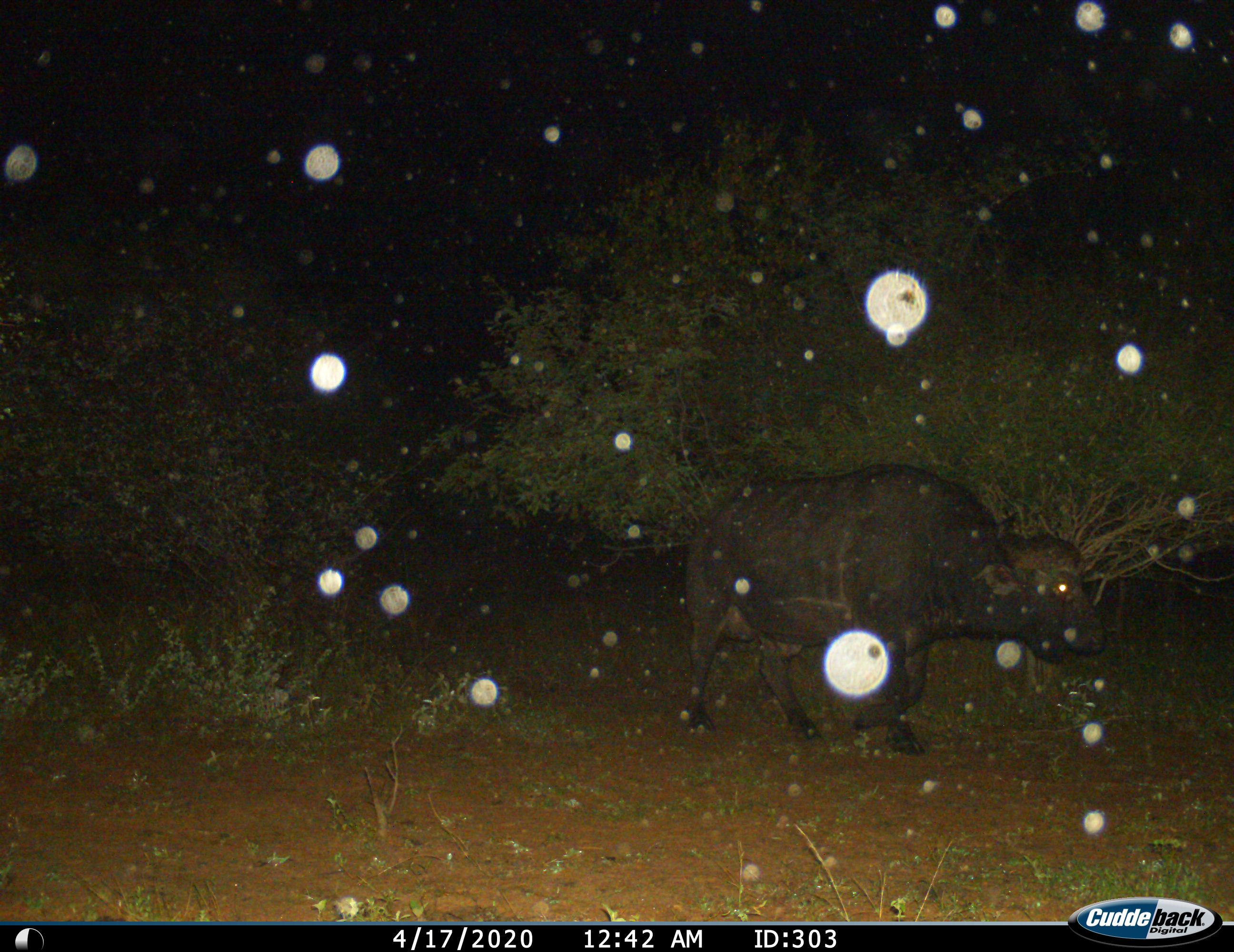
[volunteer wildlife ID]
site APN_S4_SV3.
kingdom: Animalia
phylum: Chordata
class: Mammalia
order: Artiodactyla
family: Bovidae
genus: Syncerus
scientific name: Syncerus caffer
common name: african buffalo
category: buffalo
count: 1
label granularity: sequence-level